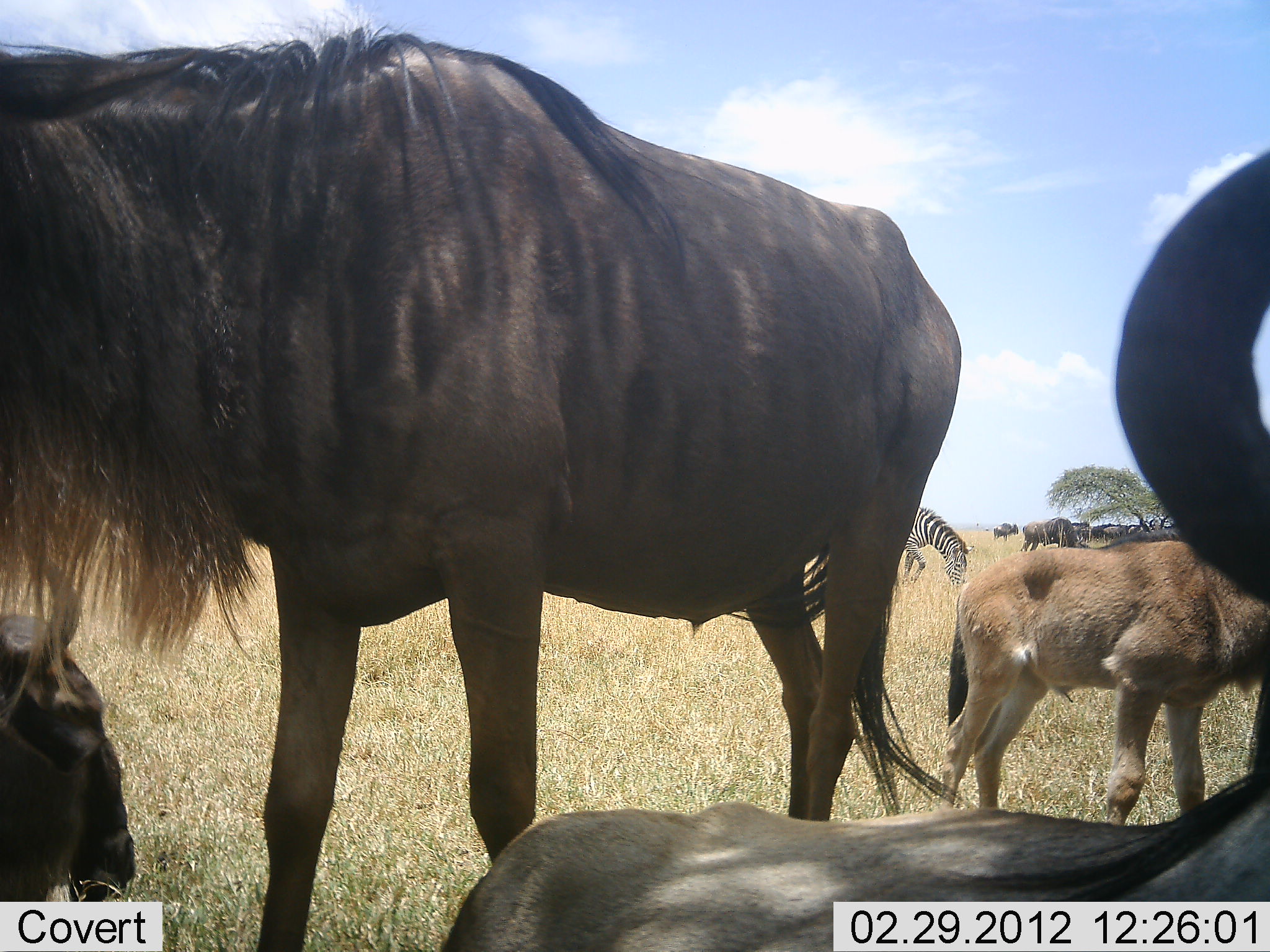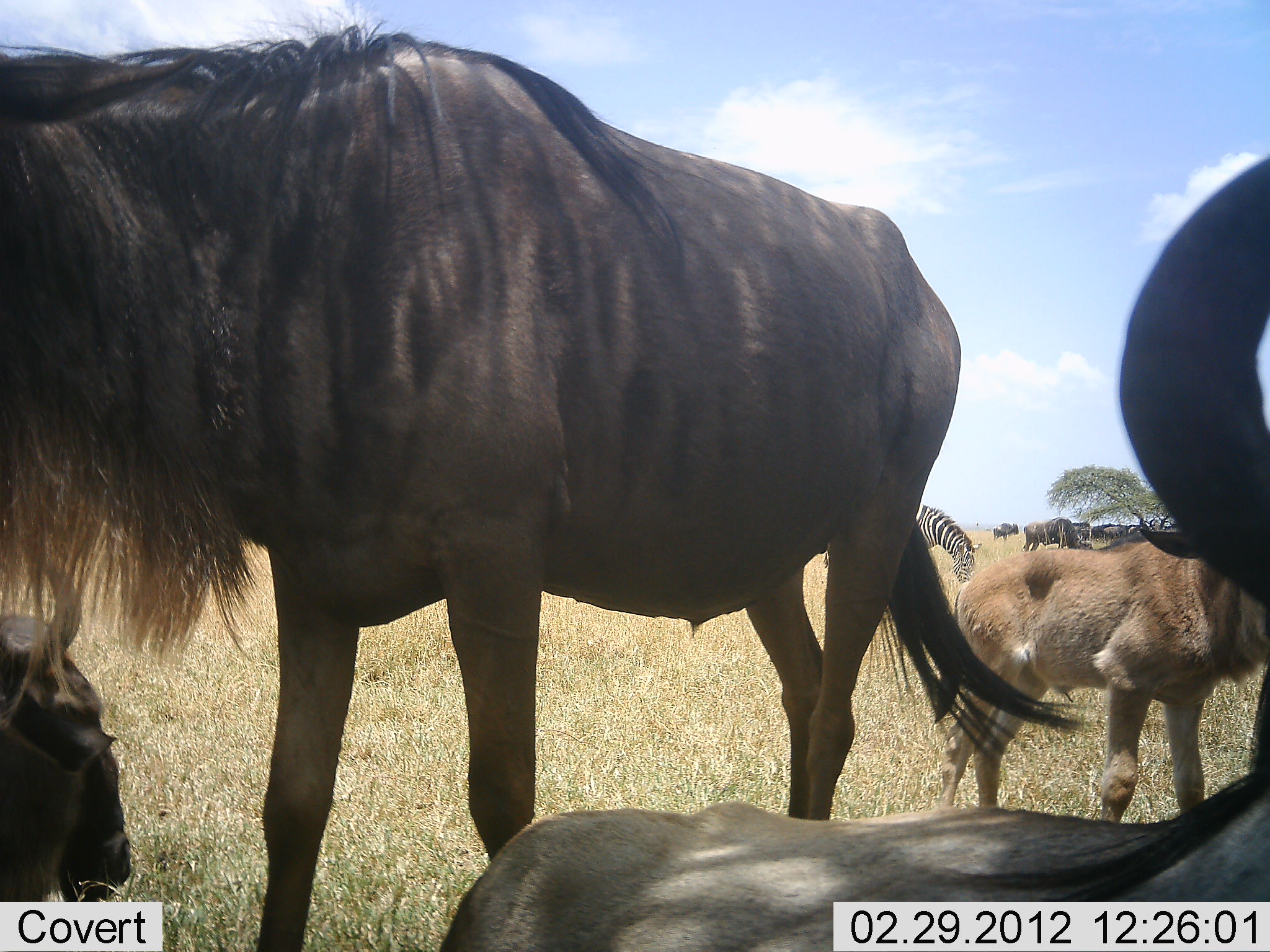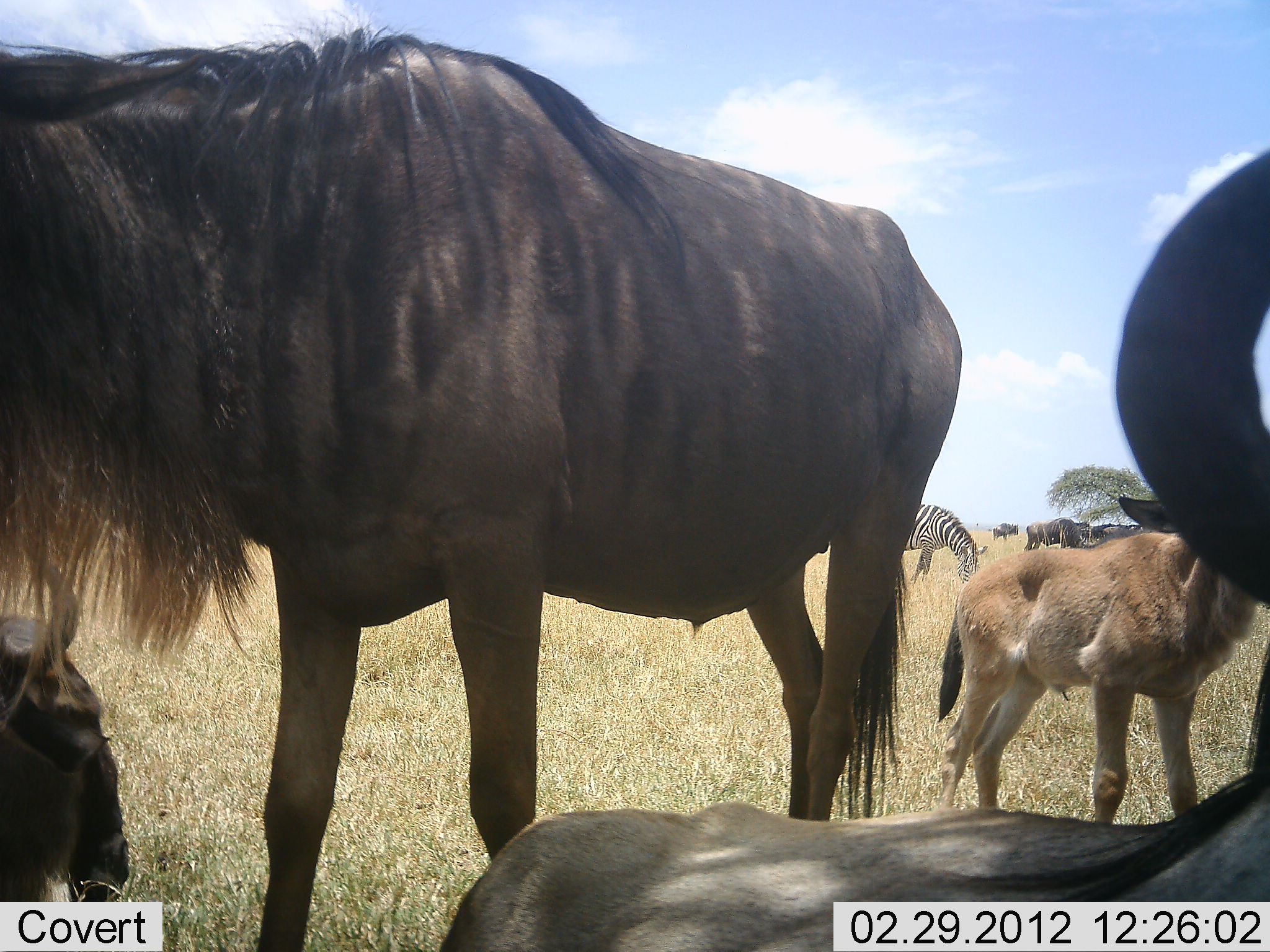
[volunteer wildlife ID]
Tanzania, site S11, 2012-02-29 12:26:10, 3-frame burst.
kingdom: Animalia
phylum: Chordata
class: Mammalia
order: Artiodactyla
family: Bovidae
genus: Connochaetes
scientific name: Connochaetes taurinus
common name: blue wildebeest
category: wildebeest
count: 8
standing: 80%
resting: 73%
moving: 7%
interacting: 20%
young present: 93%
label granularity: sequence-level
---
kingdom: Animalia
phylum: Chordata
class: Mammalia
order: Perissodactyla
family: Equidae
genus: Equus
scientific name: Equus quagga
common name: plains zebra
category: zebra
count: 1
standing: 14%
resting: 0%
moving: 0%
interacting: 0%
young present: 0%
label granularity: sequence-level